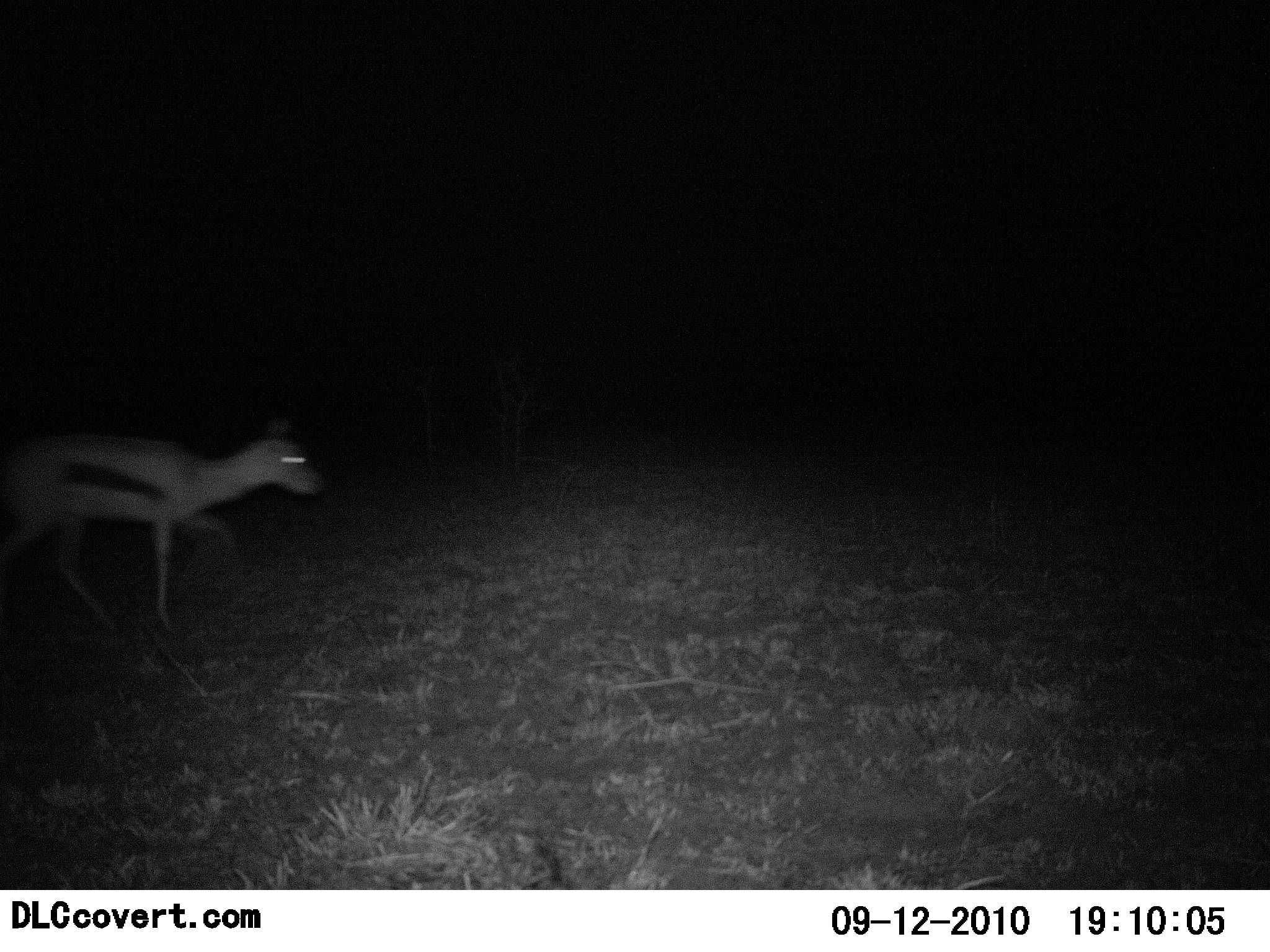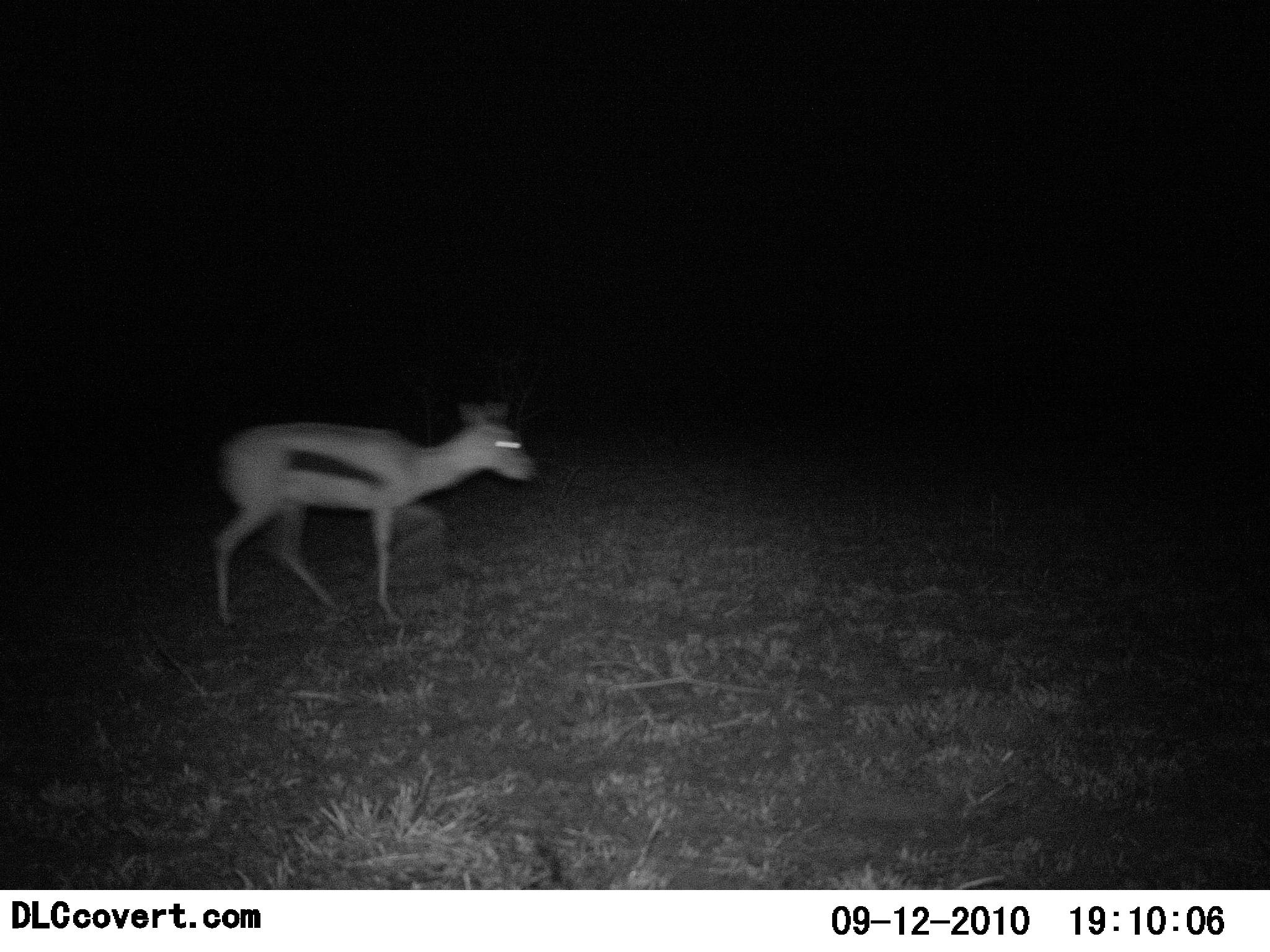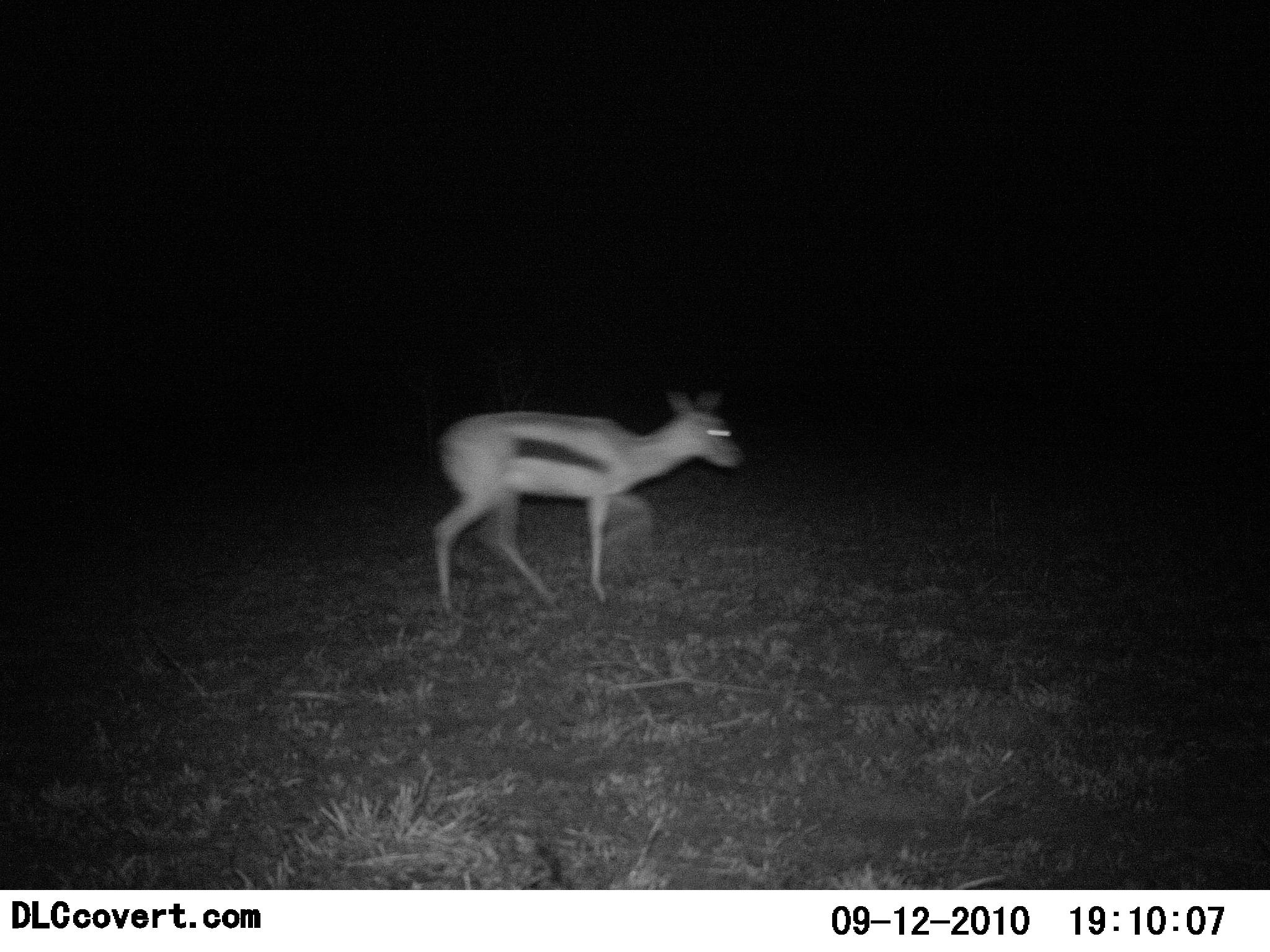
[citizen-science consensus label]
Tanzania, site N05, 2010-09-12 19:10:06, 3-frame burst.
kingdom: Animalia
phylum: Chordata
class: Mammalia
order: Artiodactyla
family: Bovidae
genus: Eudorcas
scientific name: Eudorcas thomsonii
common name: thomson's gazelle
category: gazellethomsons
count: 1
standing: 0%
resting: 0%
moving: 100%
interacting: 0%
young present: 0%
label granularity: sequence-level